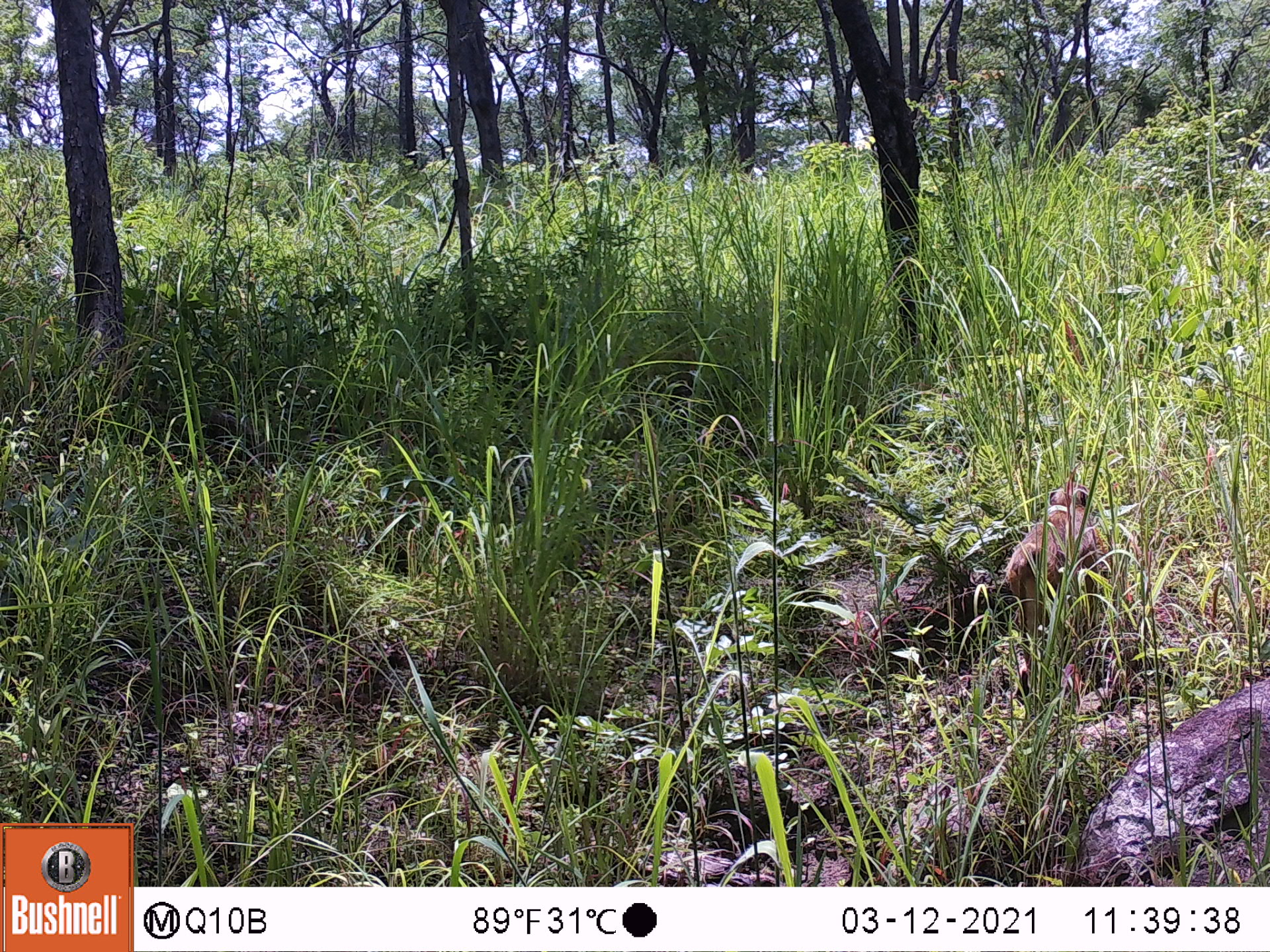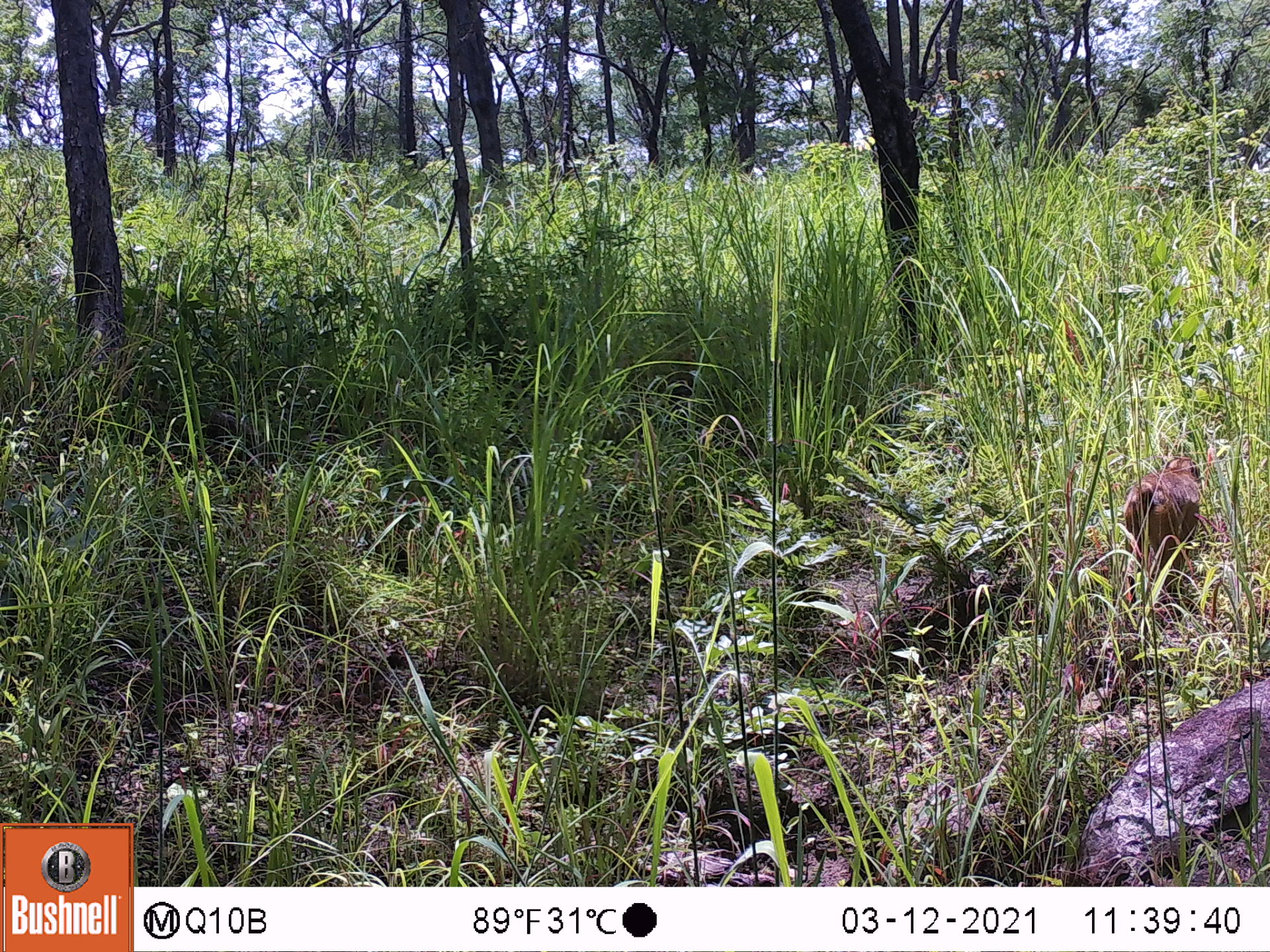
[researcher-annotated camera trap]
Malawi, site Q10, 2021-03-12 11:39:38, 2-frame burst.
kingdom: Animalia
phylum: Chordata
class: Mammalia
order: Primates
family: Cercopithecidae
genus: Papio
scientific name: Papio cynocephalus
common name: yellow baboon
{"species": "yellow baboon (Papio cynocephalus)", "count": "1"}